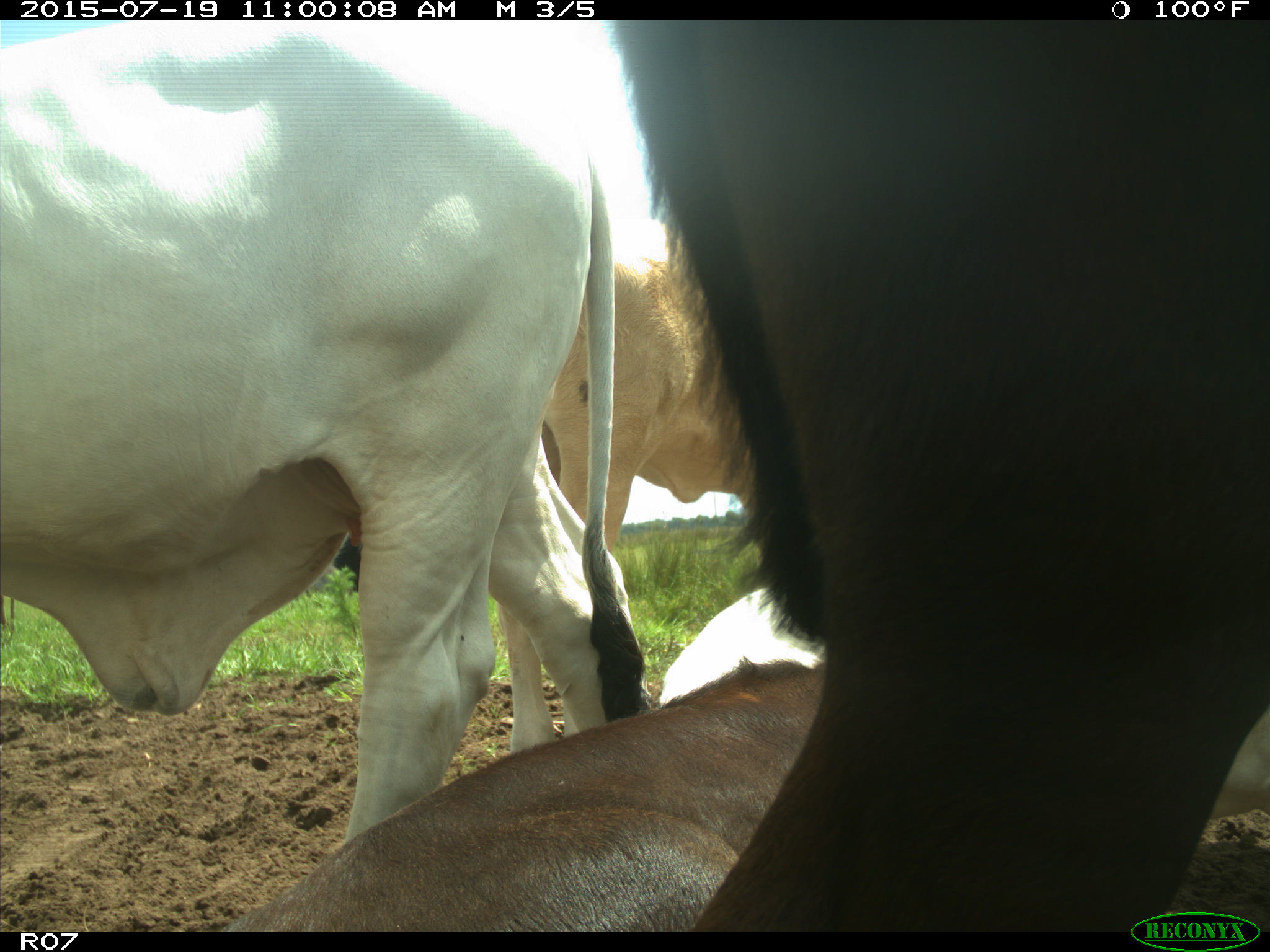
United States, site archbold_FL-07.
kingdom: Animalia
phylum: Chordata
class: Mammalia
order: Artiodactyla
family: Bovidae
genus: Bos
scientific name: Bos taurus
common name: domestic cow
Bos taurus (domestic cow).